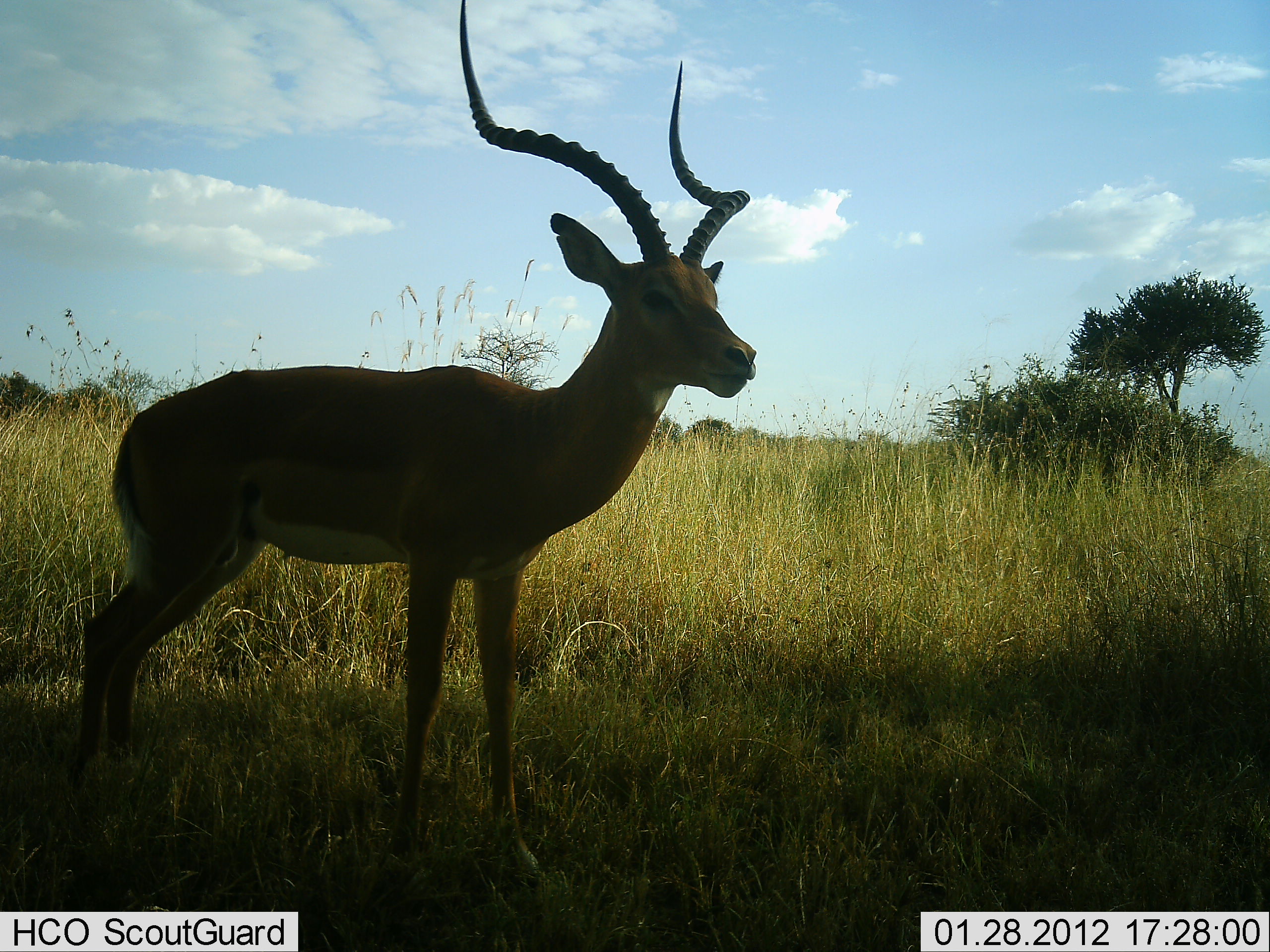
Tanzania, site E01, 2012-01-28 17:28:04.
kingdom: Animalia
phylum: Chordata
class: Mammalia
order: Artiodactyla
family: Bovidae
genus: Aepyceros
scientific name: Aepyceros melampus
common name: impala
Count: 1.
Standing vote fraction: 100%.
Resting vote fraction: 0%.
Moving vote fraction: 0%.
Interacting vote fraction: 0%.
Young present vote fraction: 0%.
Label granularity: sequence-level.